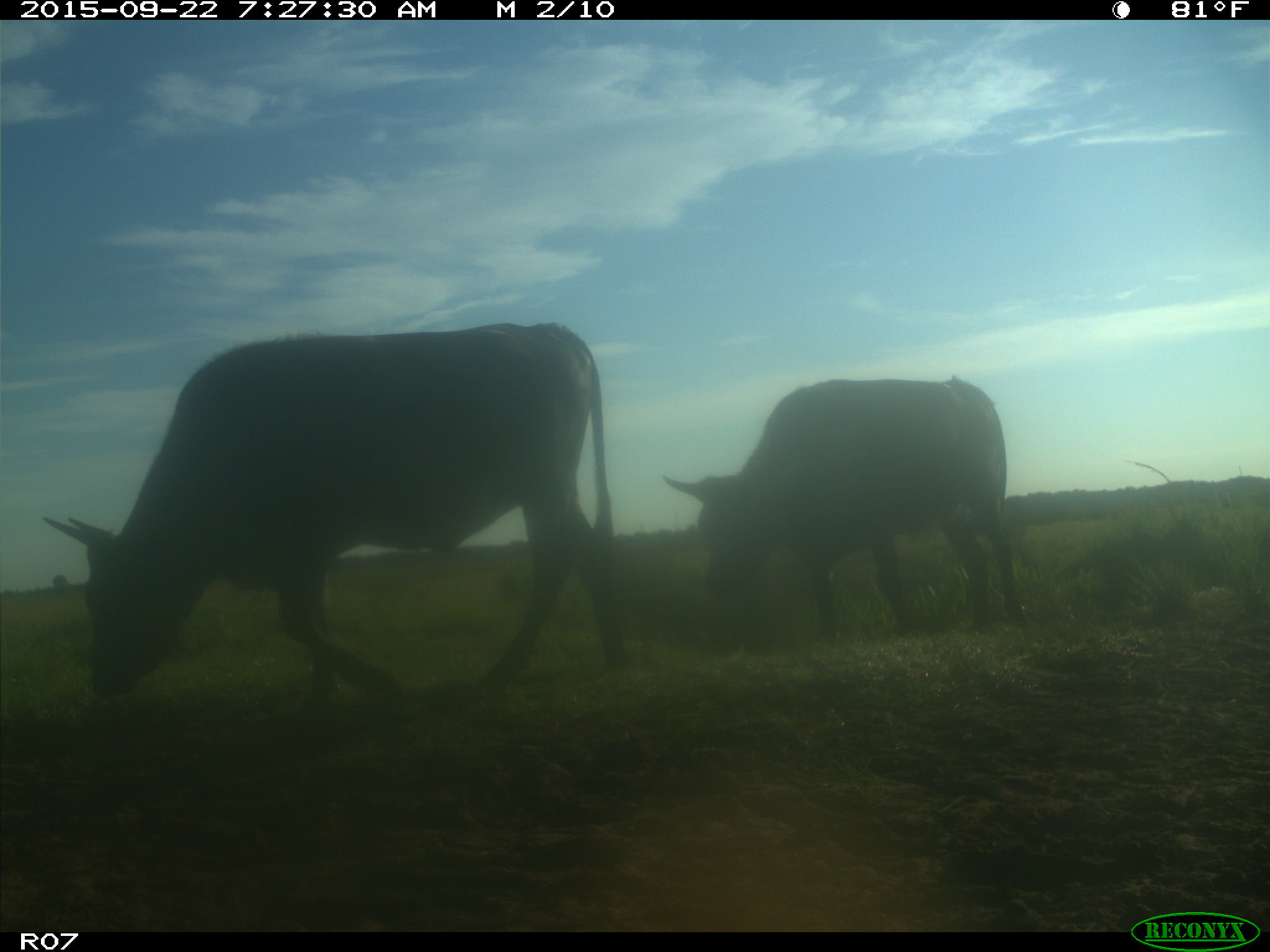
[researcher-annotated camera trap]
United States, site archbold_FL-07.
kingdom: Animalia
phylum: Chordata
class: Mammalia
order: Artiodactyla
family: Bovidae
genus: Bos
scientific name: Bos taurus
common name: domestic cow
Bos taurus (domestic cow).